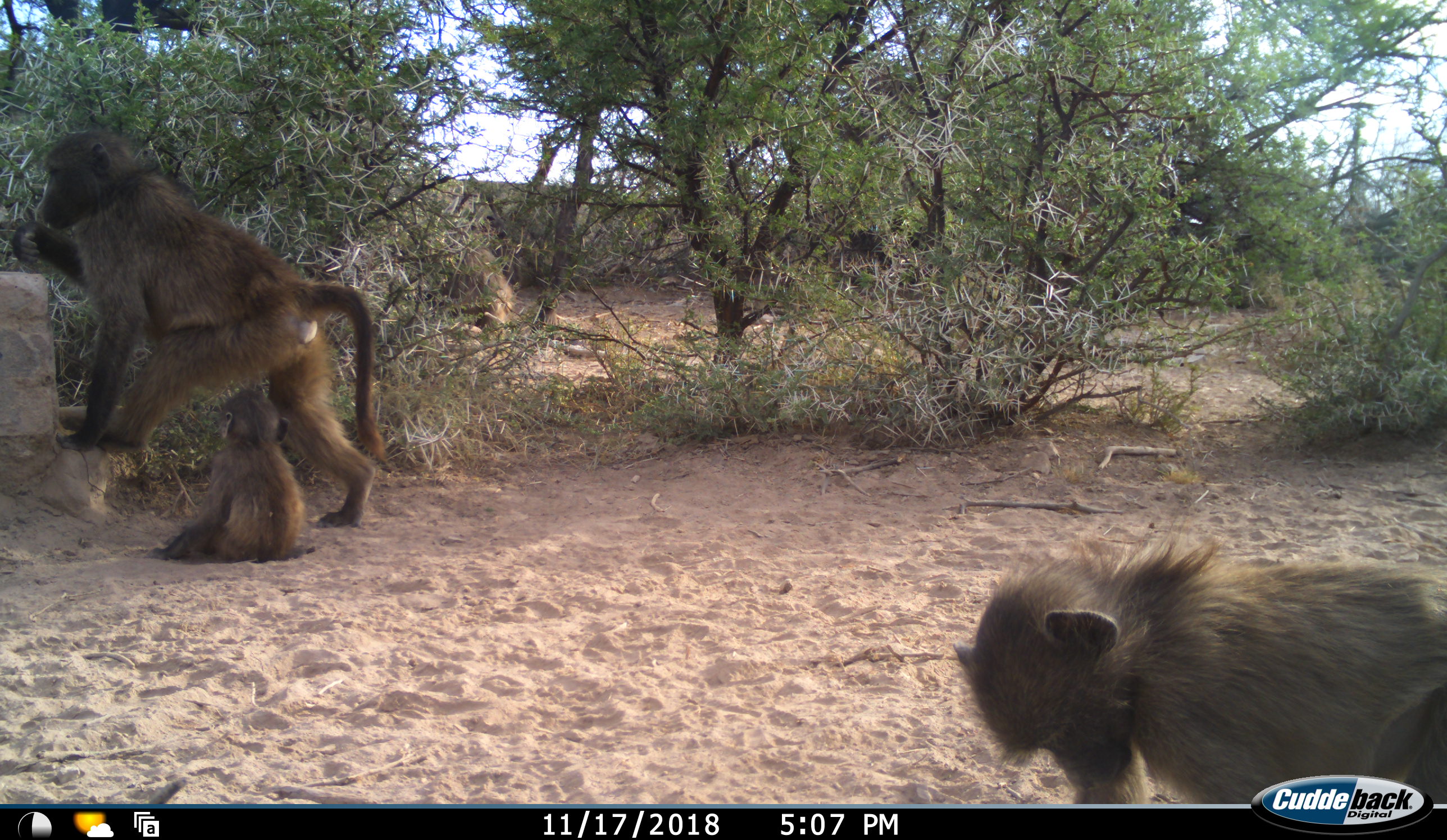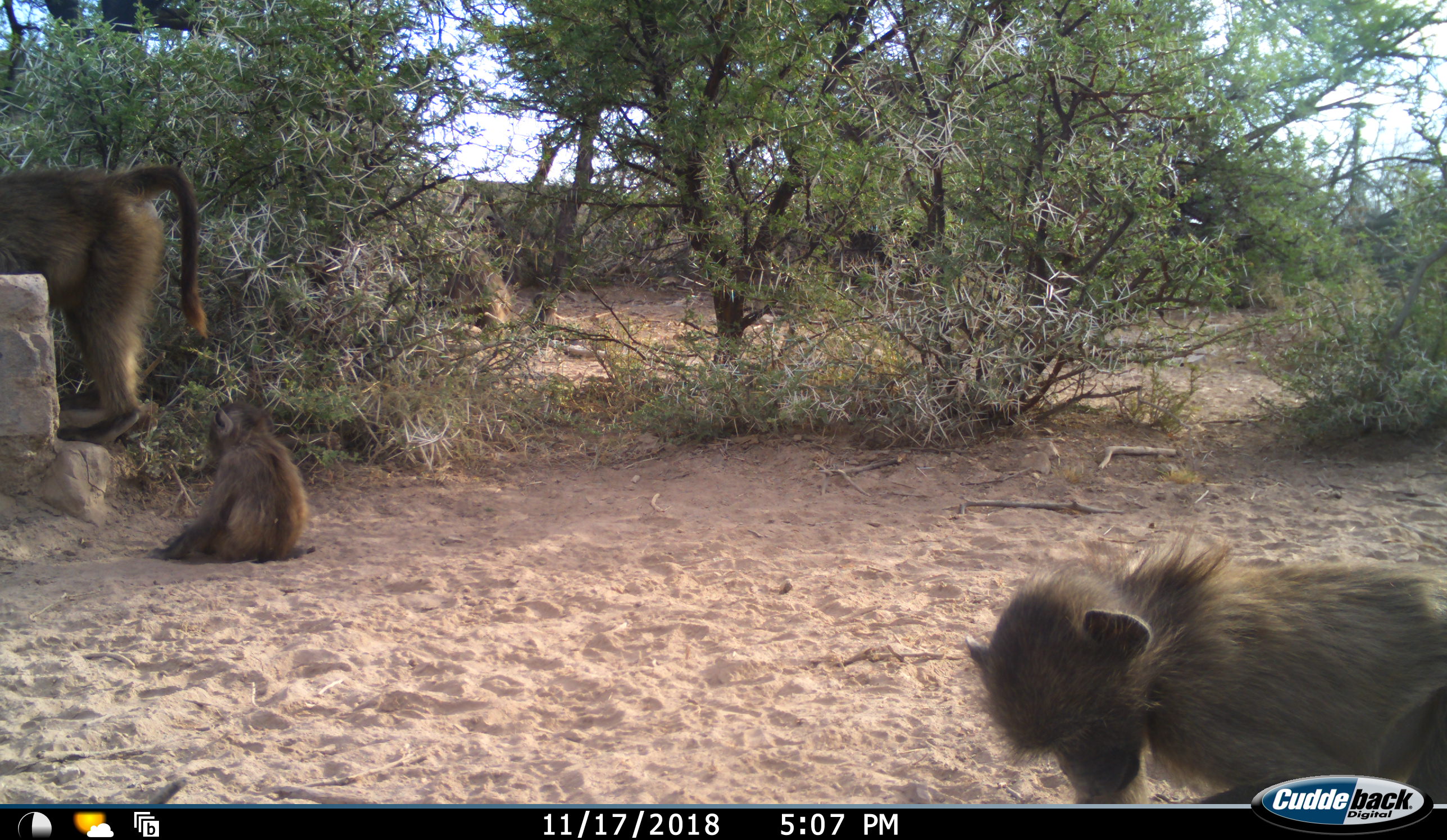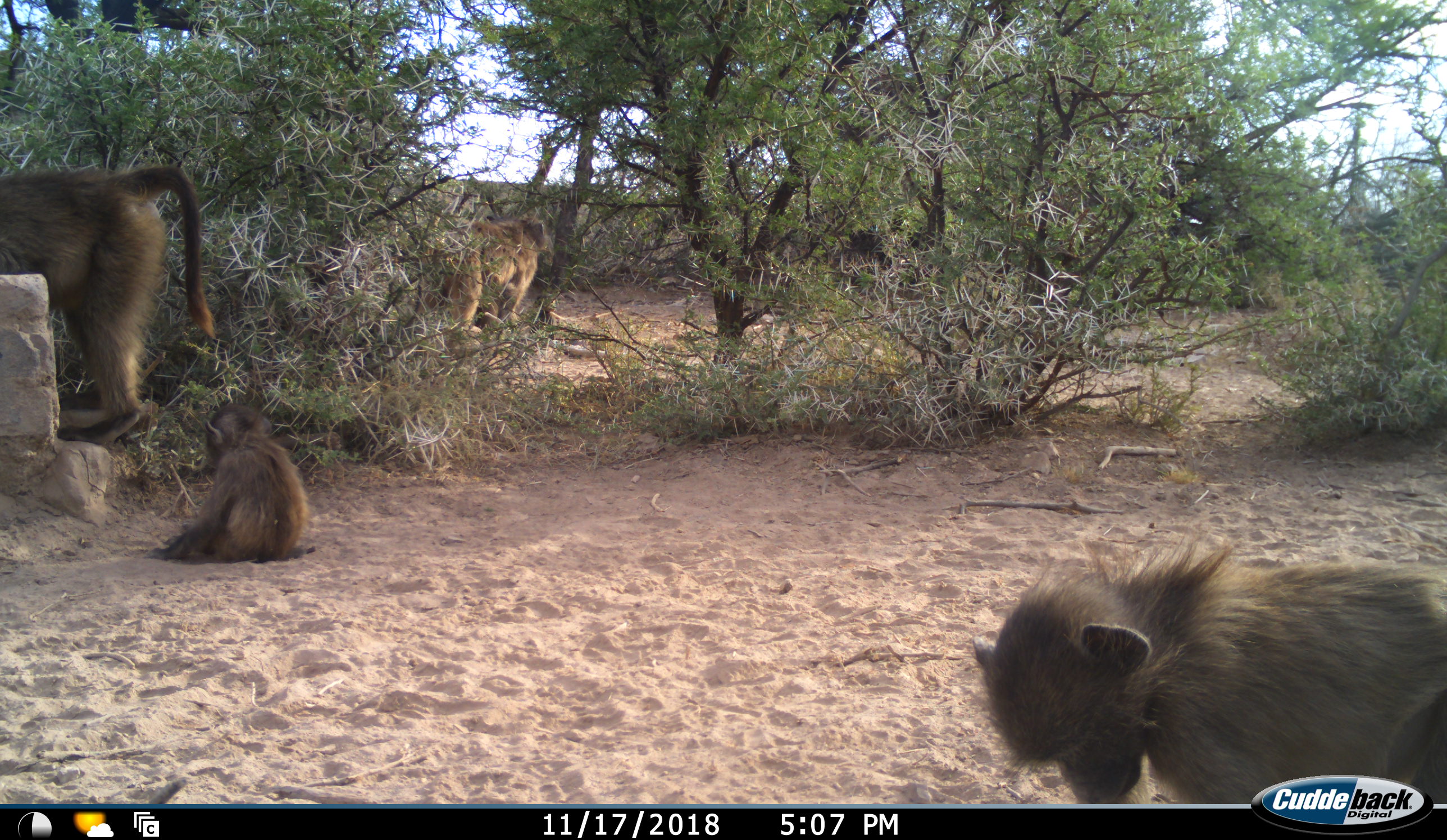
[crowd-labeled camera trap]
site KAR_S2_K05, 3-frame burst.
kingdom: Animalia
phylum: Chordata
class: Mammalia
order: Primates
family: Cercopithecidae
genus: Papio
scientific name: Papio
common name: baboon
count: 4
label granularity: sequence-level